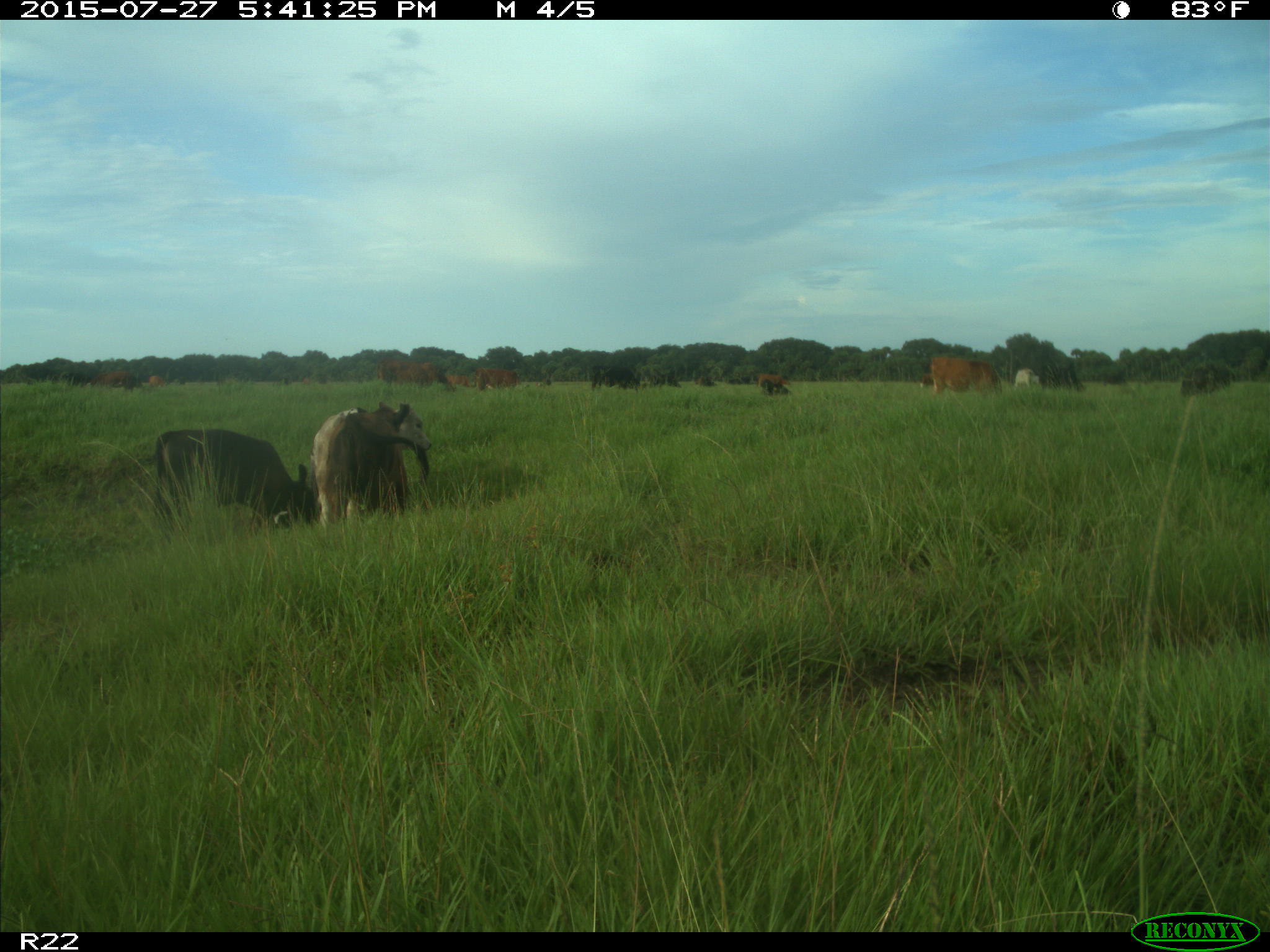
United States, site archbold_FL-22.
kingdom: Animalia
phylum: Chordata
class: Mammalia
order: Artiodactyla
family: Bovidae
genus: Bos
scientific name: Bos taurus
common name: domestic cow